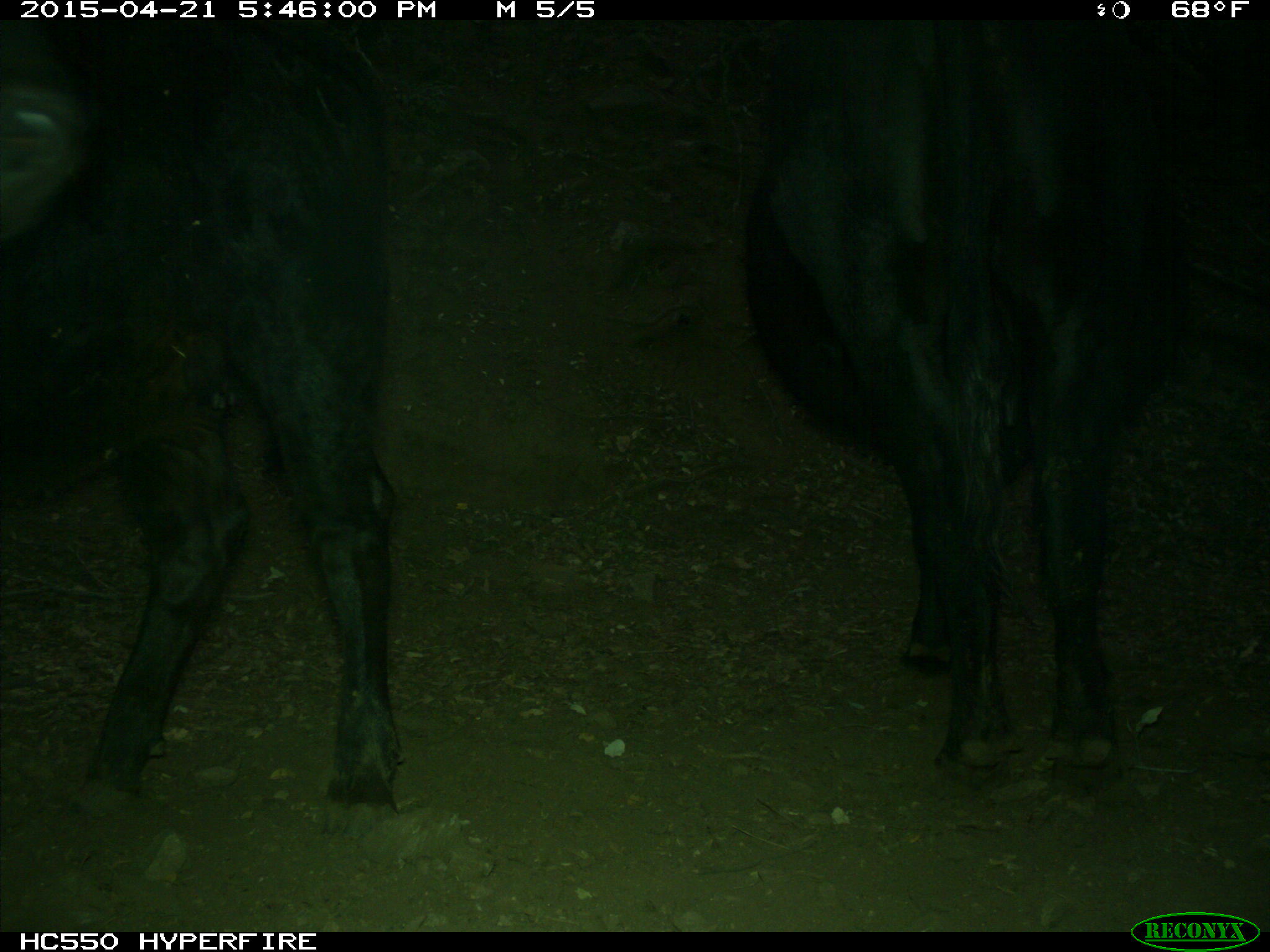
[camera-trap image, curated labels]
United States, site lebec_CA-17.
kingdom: Animalia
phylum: Chordata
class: Mammalia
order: Artiodactyla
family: Bovidae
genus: Bos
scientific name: Bos taurus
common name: domestic cow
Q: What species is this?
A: Bos taurus (domestic cow).